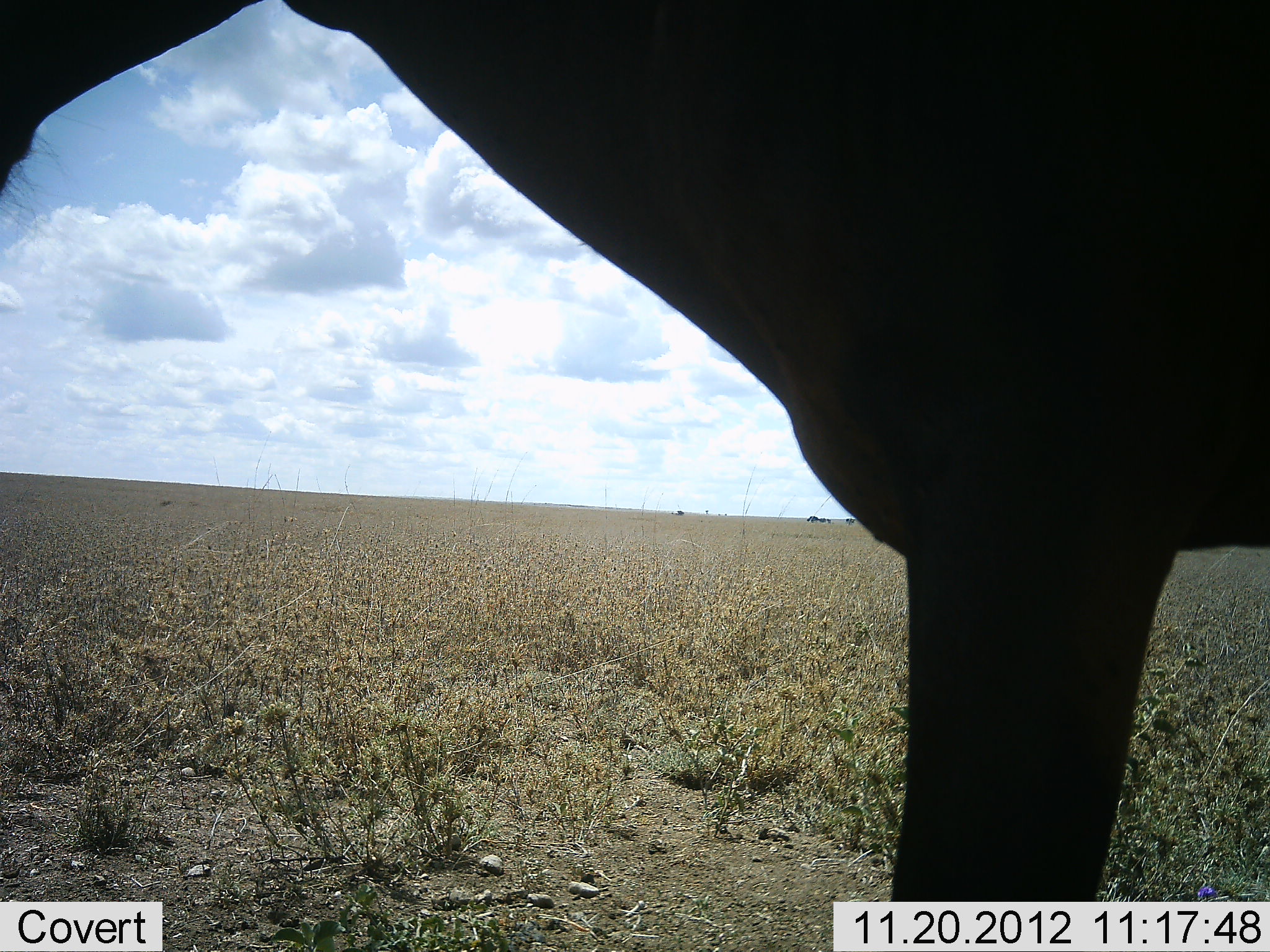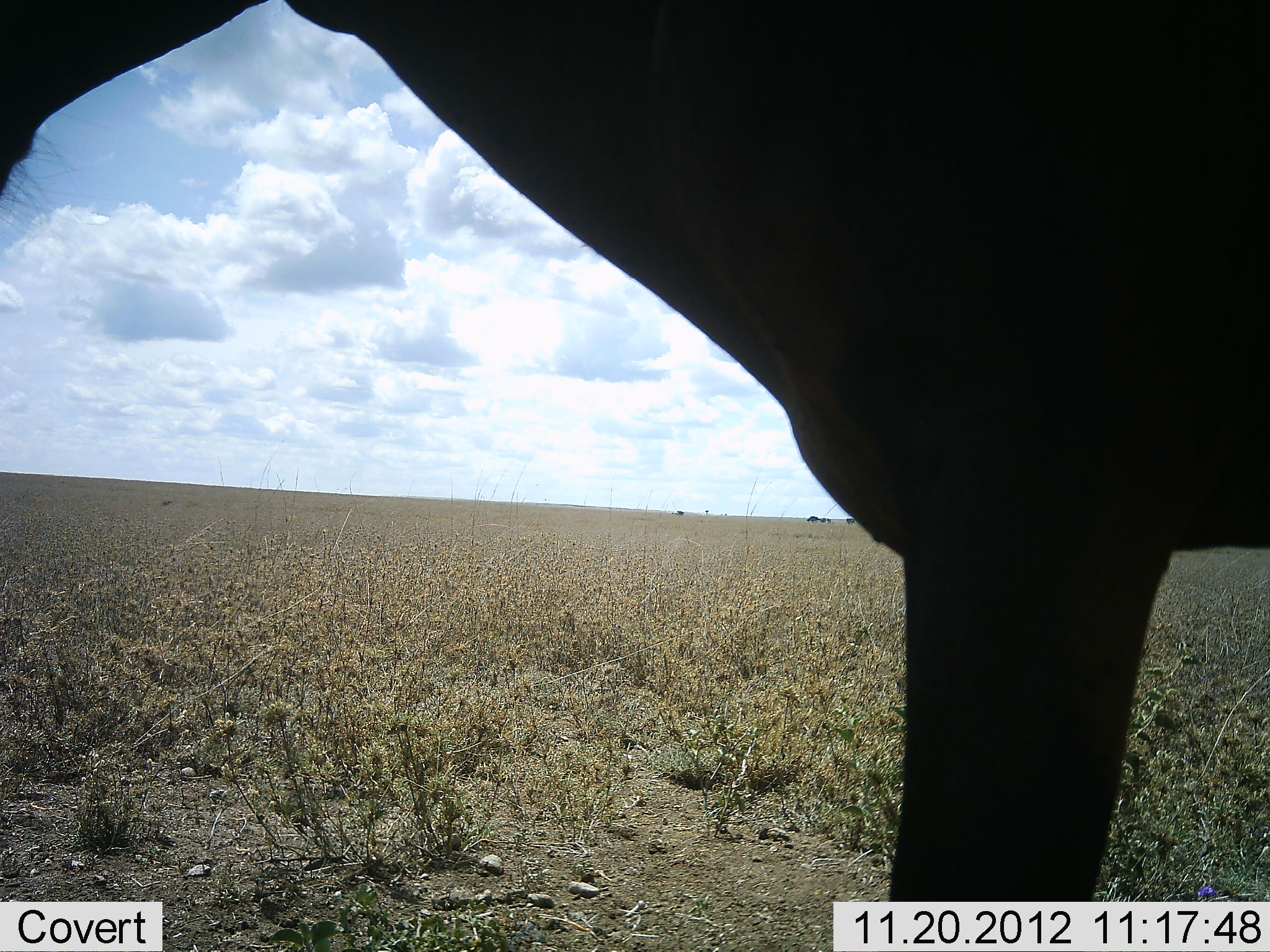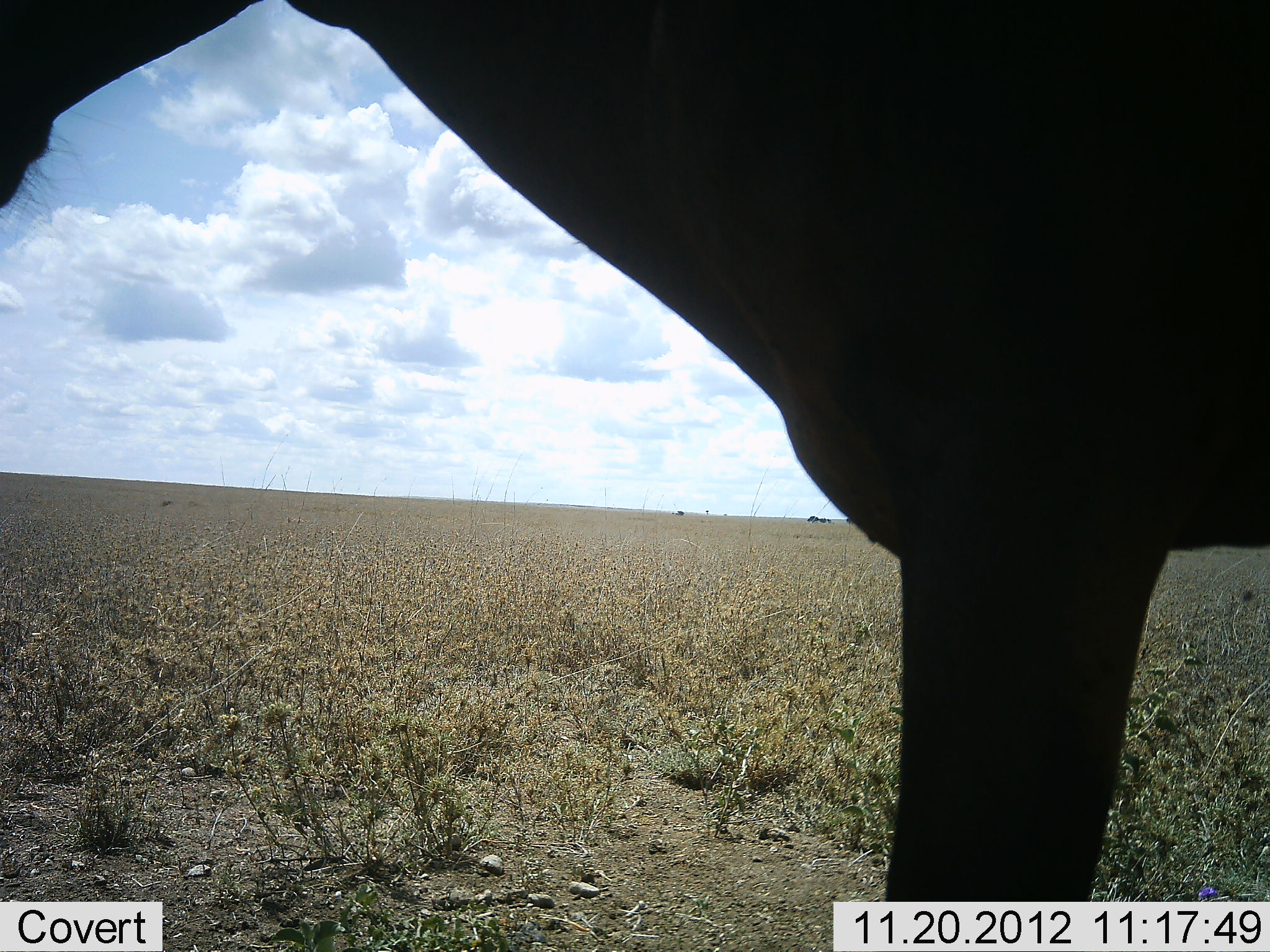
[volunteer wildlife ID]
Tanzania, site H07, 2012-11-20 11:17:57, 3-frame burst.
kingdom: Animalia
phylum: Chordata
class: Mammalia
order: Artiodactyla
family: Bovidae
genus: Alcelaphus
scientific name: Alcelaphus buselaphus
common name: hartebeest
Hartebeest (Alcelaphus buselaphus), count 1. Behavior (volunteer vote fractions): standing 100%, resting 0%, moving 0%, interacting 0%. Young present (vote fraction): 0%. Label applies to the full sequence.